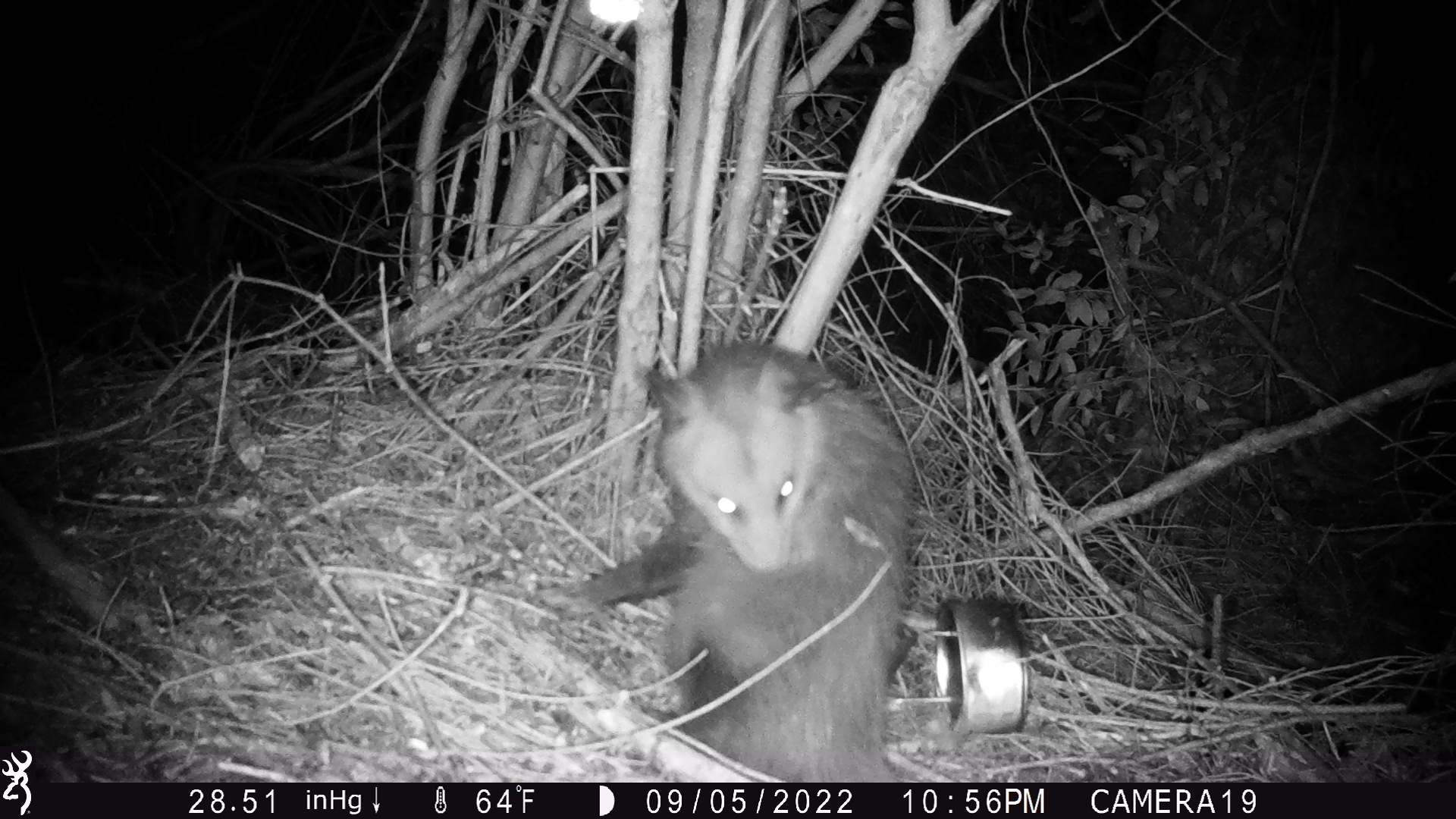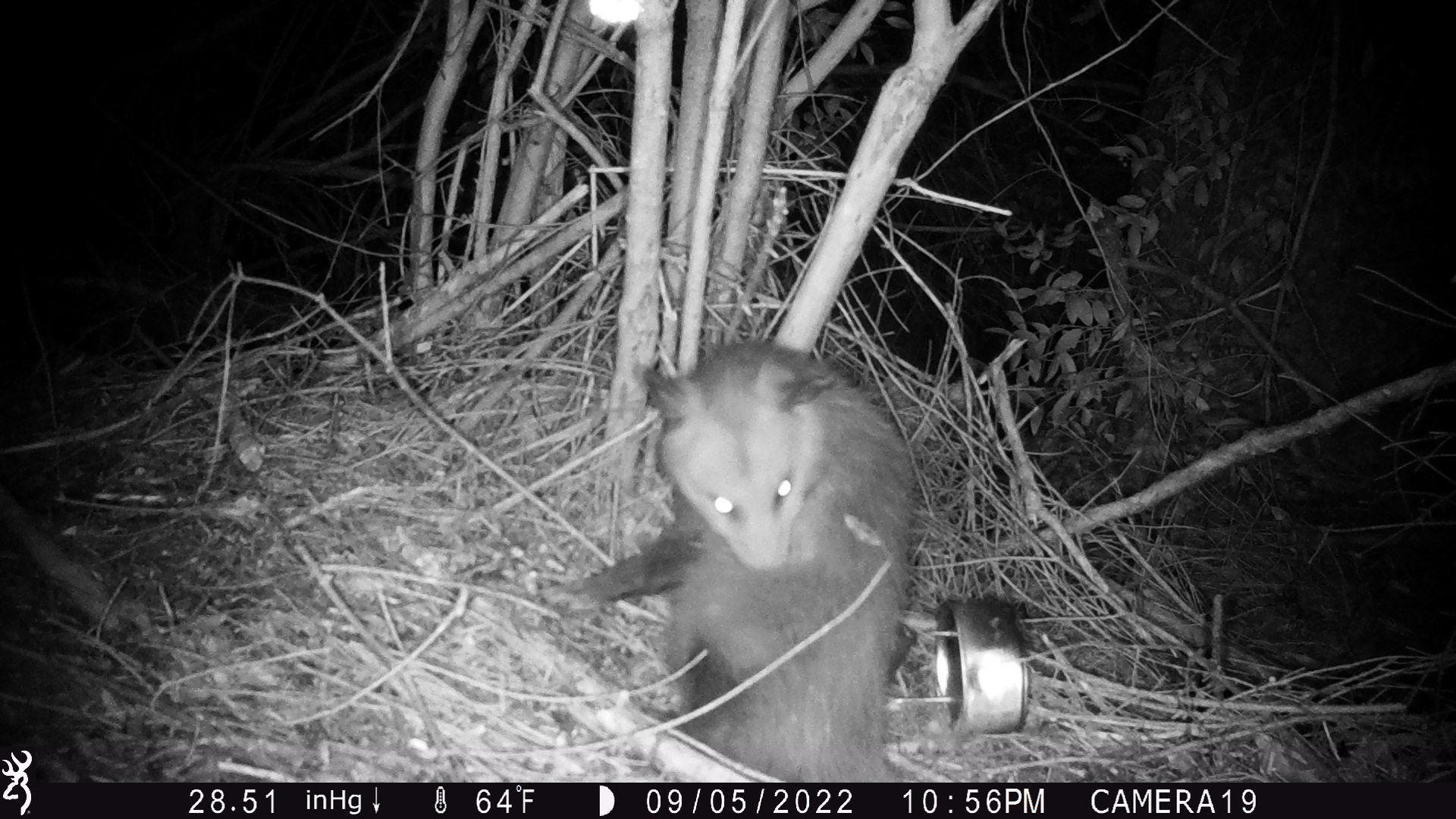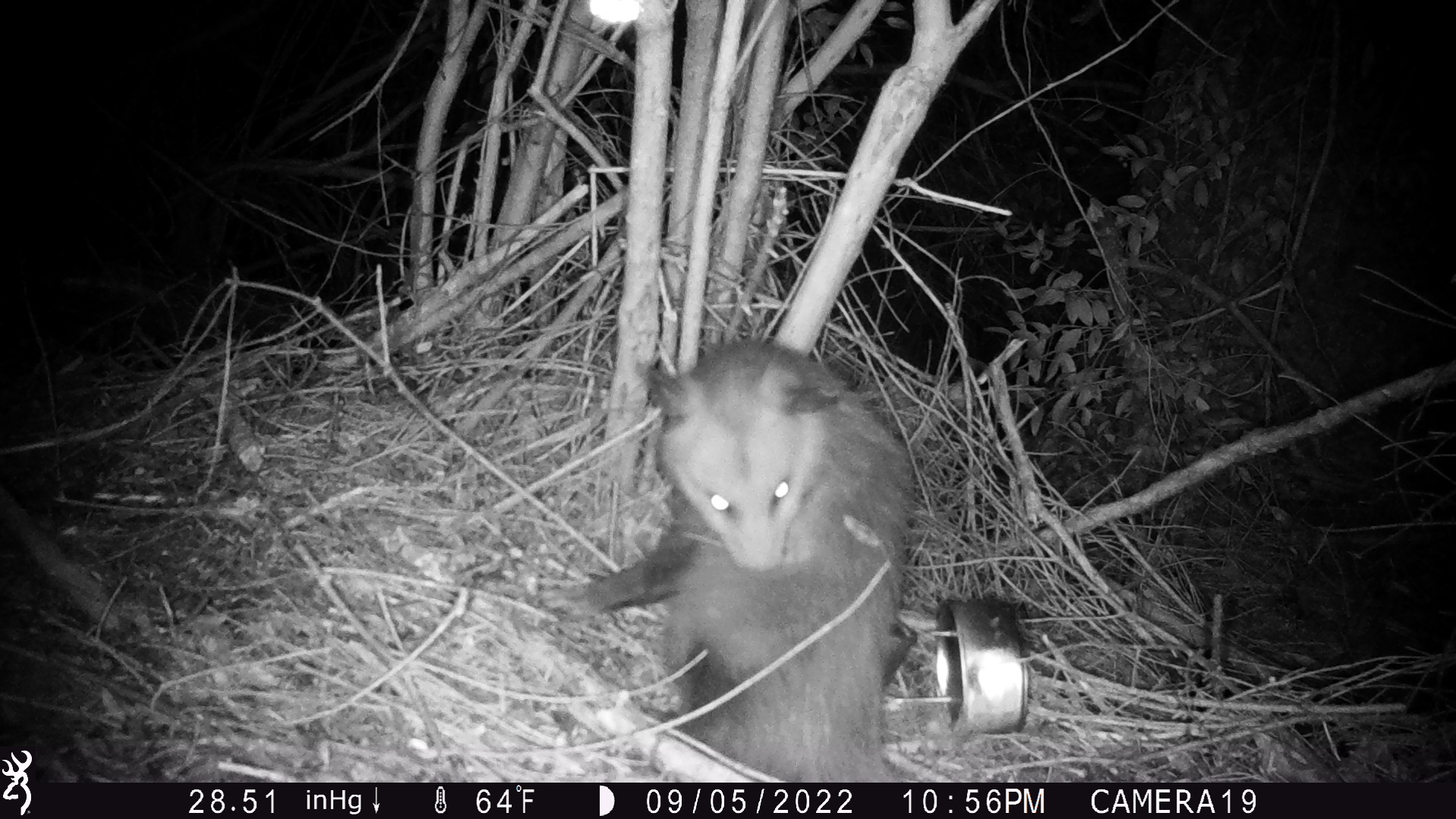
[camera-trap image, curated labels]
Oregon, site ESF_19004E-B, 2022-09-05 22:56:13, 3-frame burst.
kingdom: Animalia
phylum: Chordata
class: Mammalia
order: Didelphimorphia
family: Didelphidae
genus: Didelphis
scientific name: Didelphis virginiana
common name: virginia opossum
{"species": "virginia opossum (Didelphis virginiana)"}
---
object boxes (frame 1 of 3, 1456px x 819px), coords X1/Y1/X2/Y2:
virginia opossum: 574/321/934/774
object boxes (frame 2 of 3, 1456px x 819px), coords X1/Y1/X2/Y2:
virginia opossum: 545/329/940/762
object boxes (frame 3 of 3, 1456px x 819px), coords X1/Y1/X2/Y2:
virginia opossum: 523/330/957/775